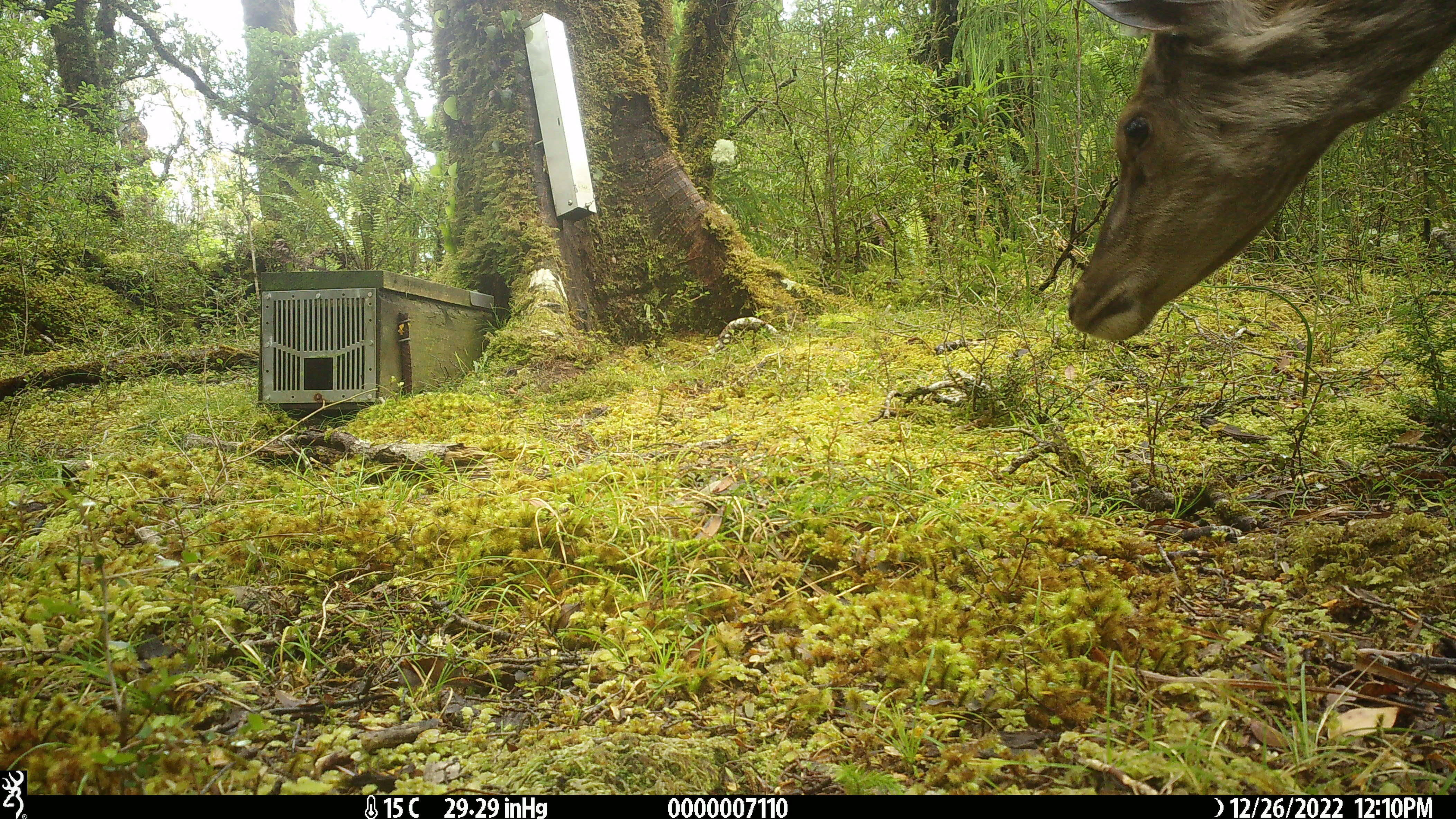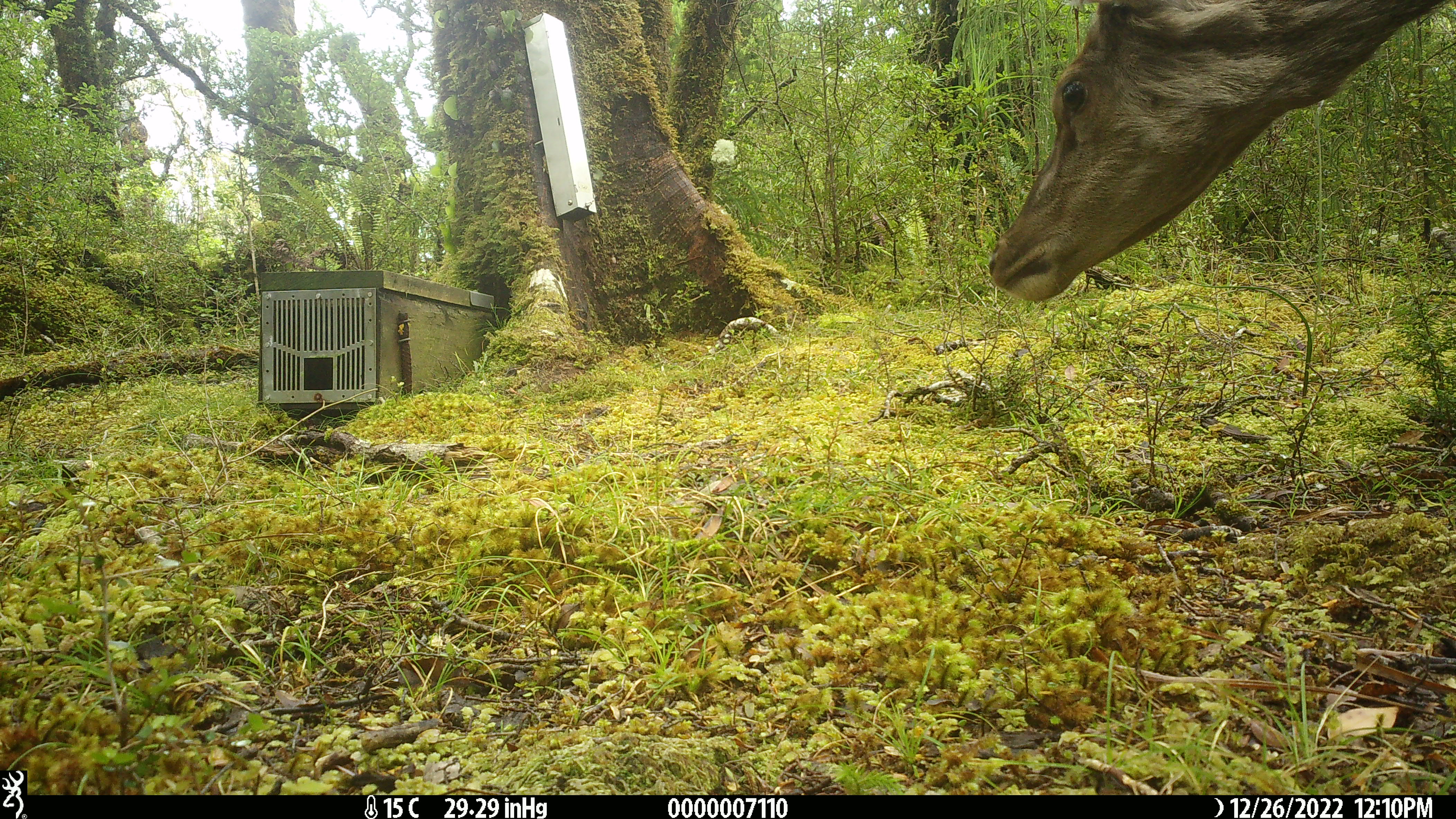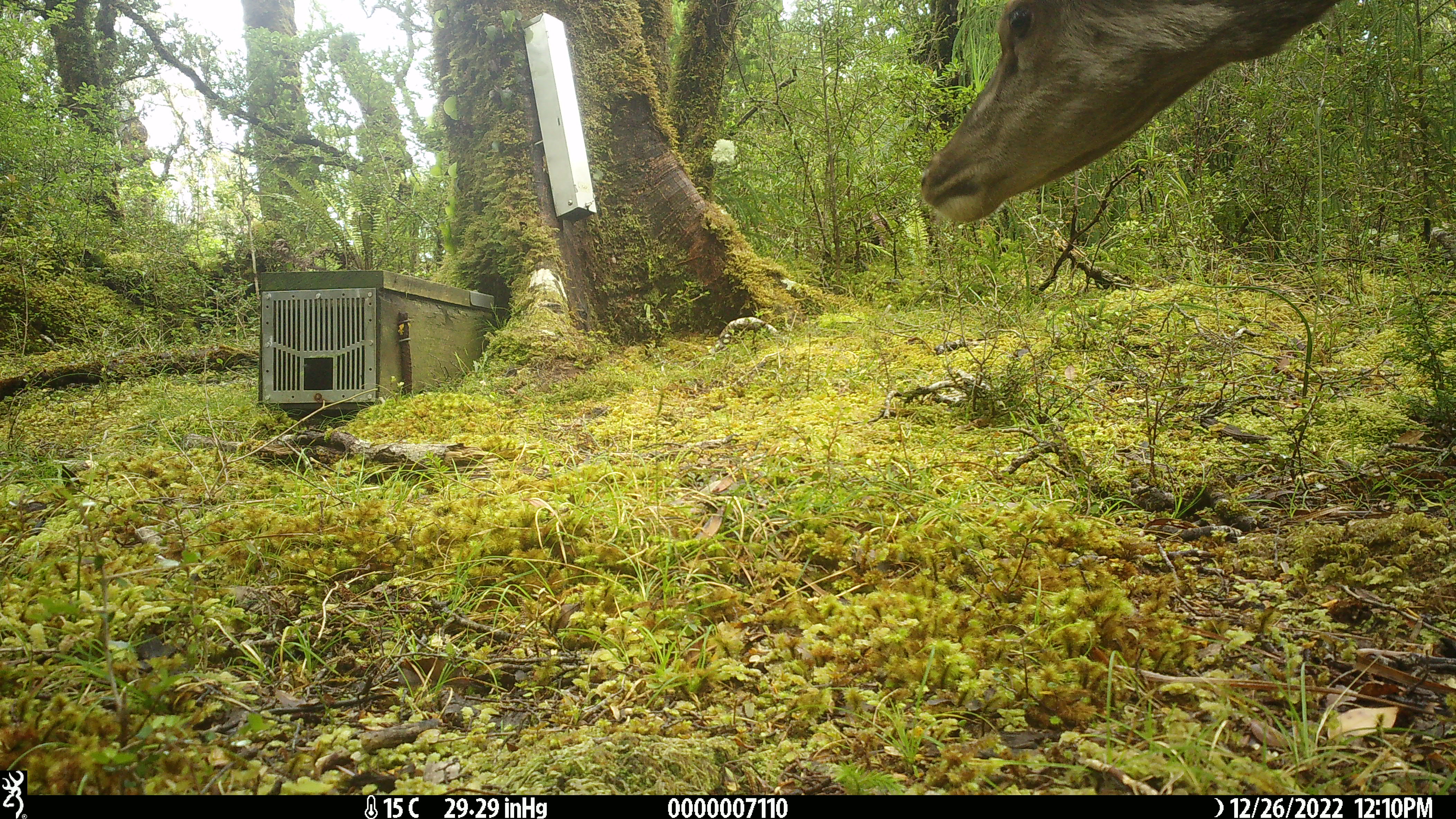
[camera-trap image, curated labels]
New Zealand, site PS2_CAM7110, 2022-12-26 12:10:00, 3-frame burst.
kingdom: Animalia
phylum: Chordata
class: Mammalia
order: Artiodactyla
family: Cervidae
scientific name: Cervidae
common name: deer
Deer (Cervidae).